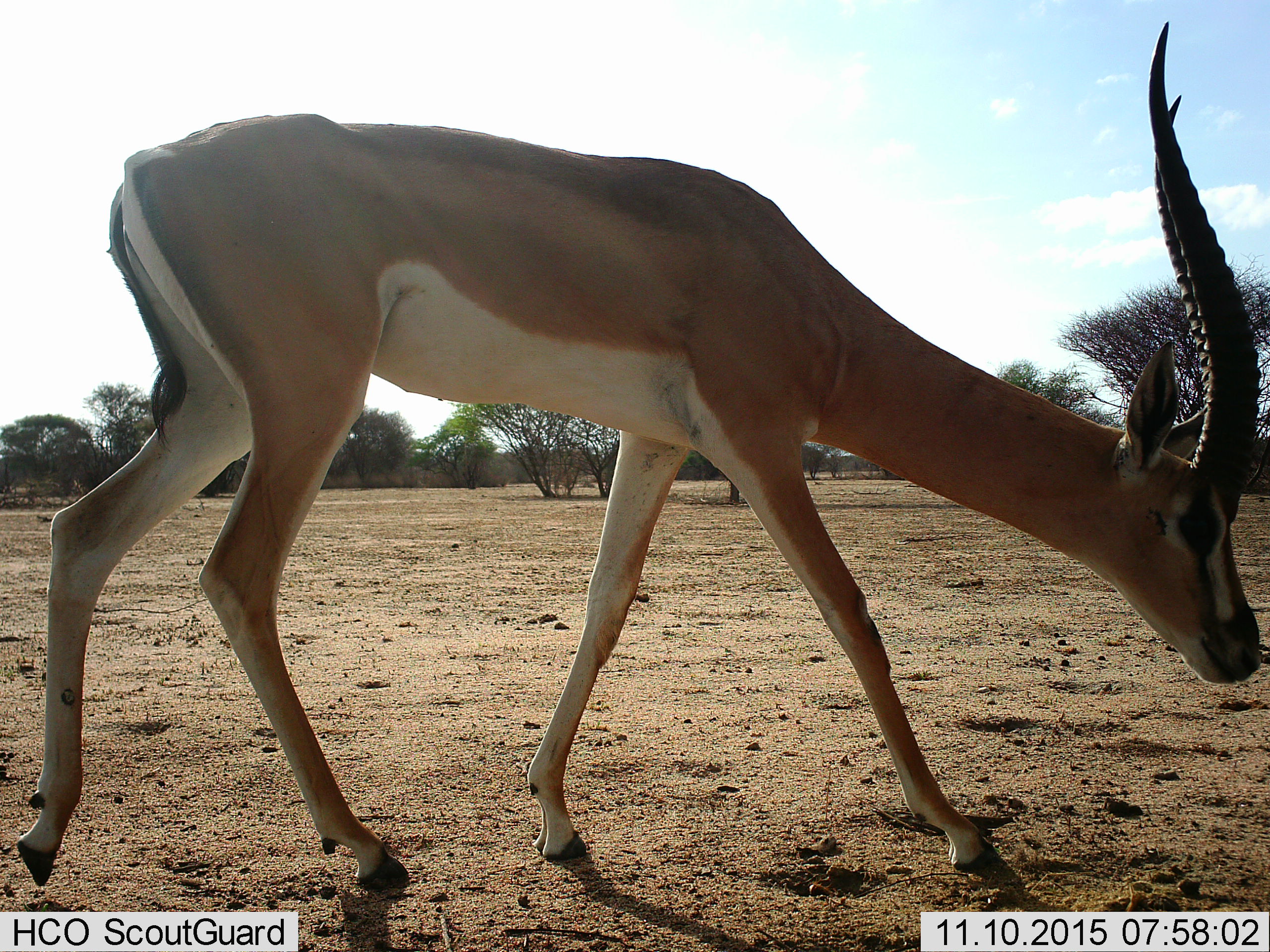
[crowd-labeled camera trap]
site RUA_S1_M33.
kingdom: Animalia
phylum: Chordata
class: Mammalia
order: Artiodactyla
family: Bovidae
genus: Nanger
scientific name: Nanger granti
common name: grant's gazelle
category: gazellegrants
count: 1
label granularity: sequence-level